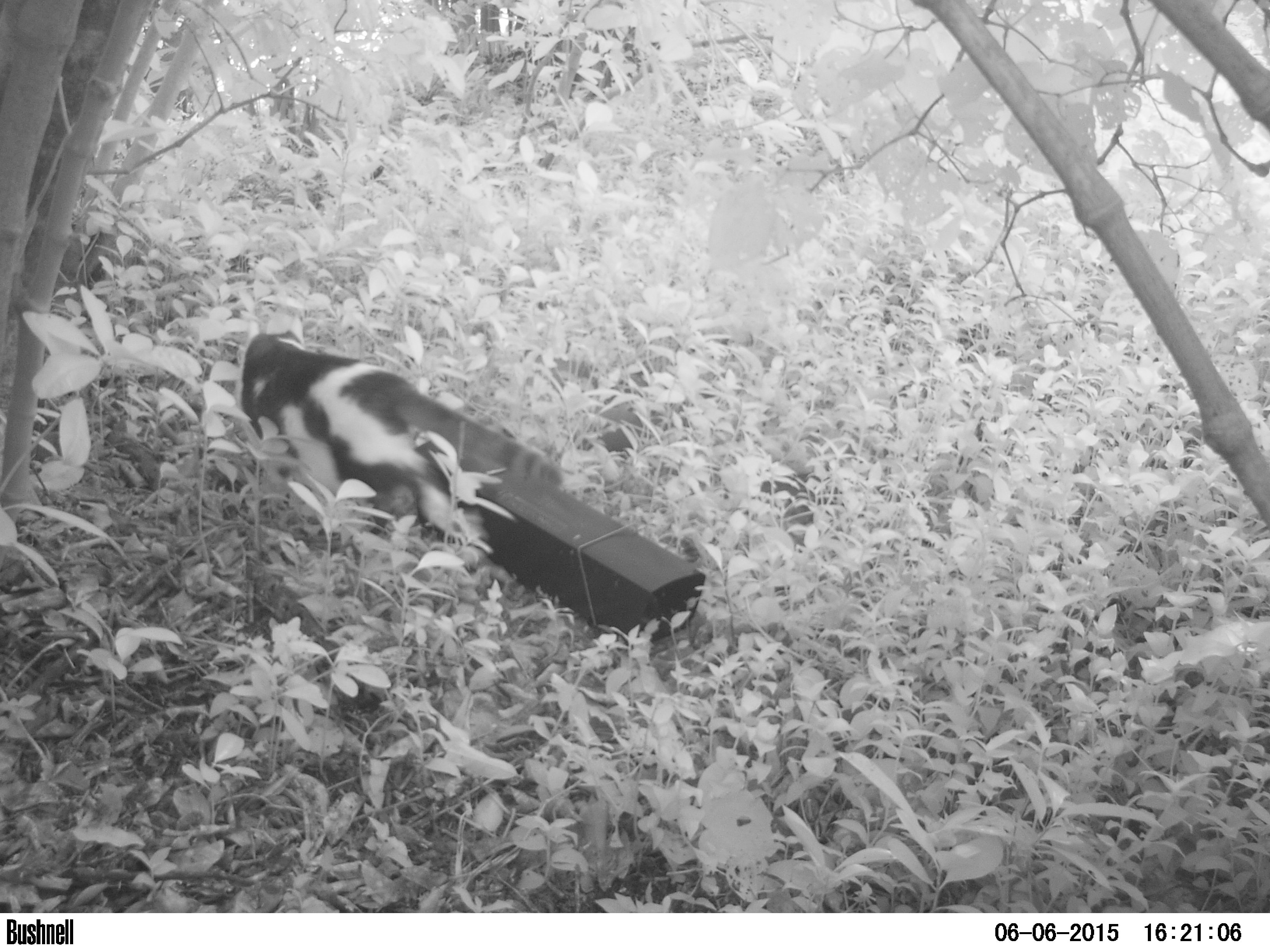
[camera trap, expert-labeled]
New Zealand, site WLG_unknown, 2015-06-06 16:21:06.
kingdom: Animalia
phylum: Chordata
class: Mammalia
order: Carnivora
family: Felidae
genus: Felis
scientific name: Felis catus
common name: domestic cat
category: cat